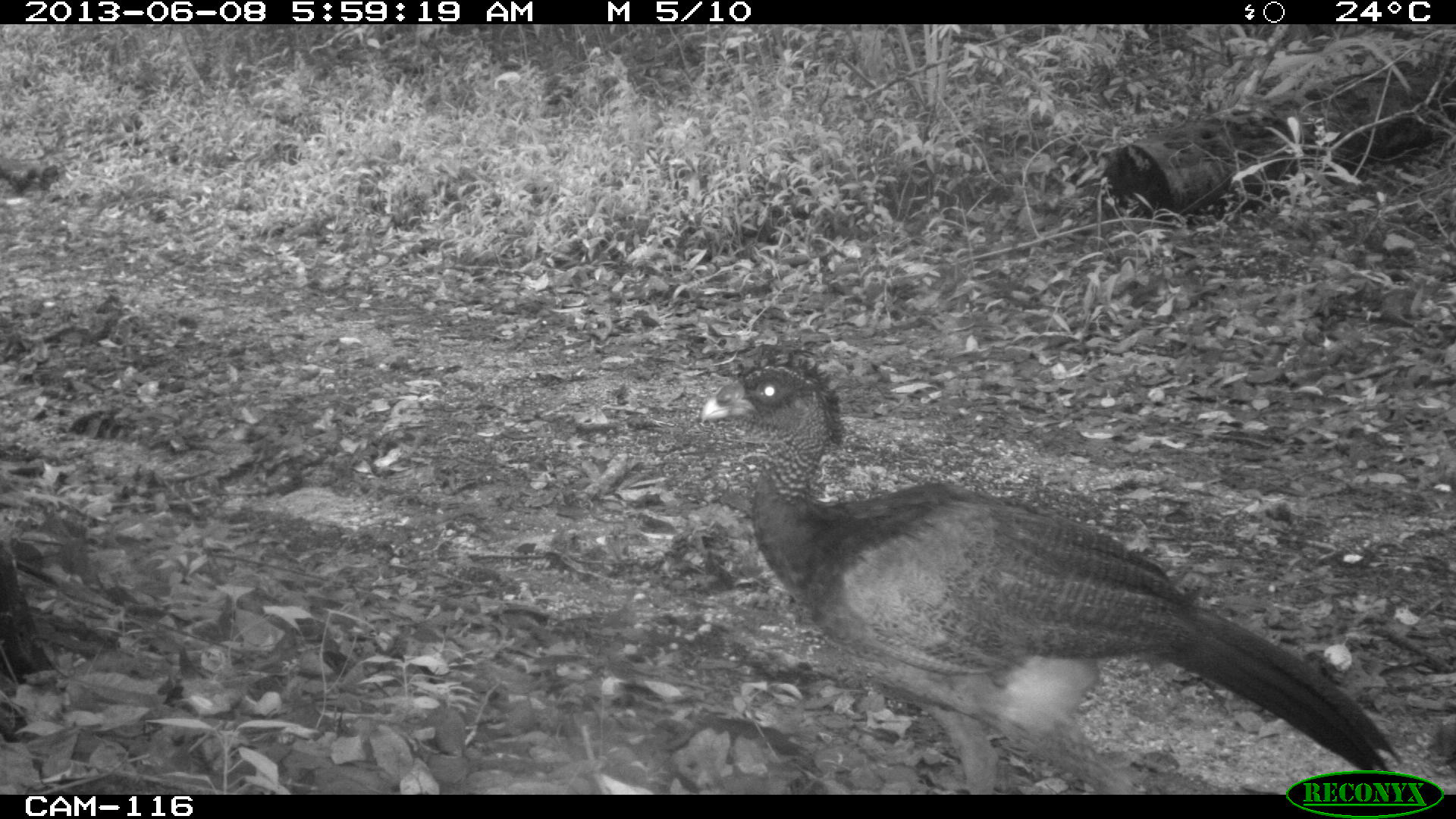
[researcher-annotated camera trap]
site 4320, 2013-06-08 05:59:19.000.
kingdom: Animalia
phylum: Chordata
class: Aves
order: Galliformes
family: Cracidae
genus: Crax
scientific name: Crax rubra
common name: great curassow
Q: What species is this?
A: Crax rubra (great curassow).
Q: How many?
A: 1.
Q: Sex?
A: Female.